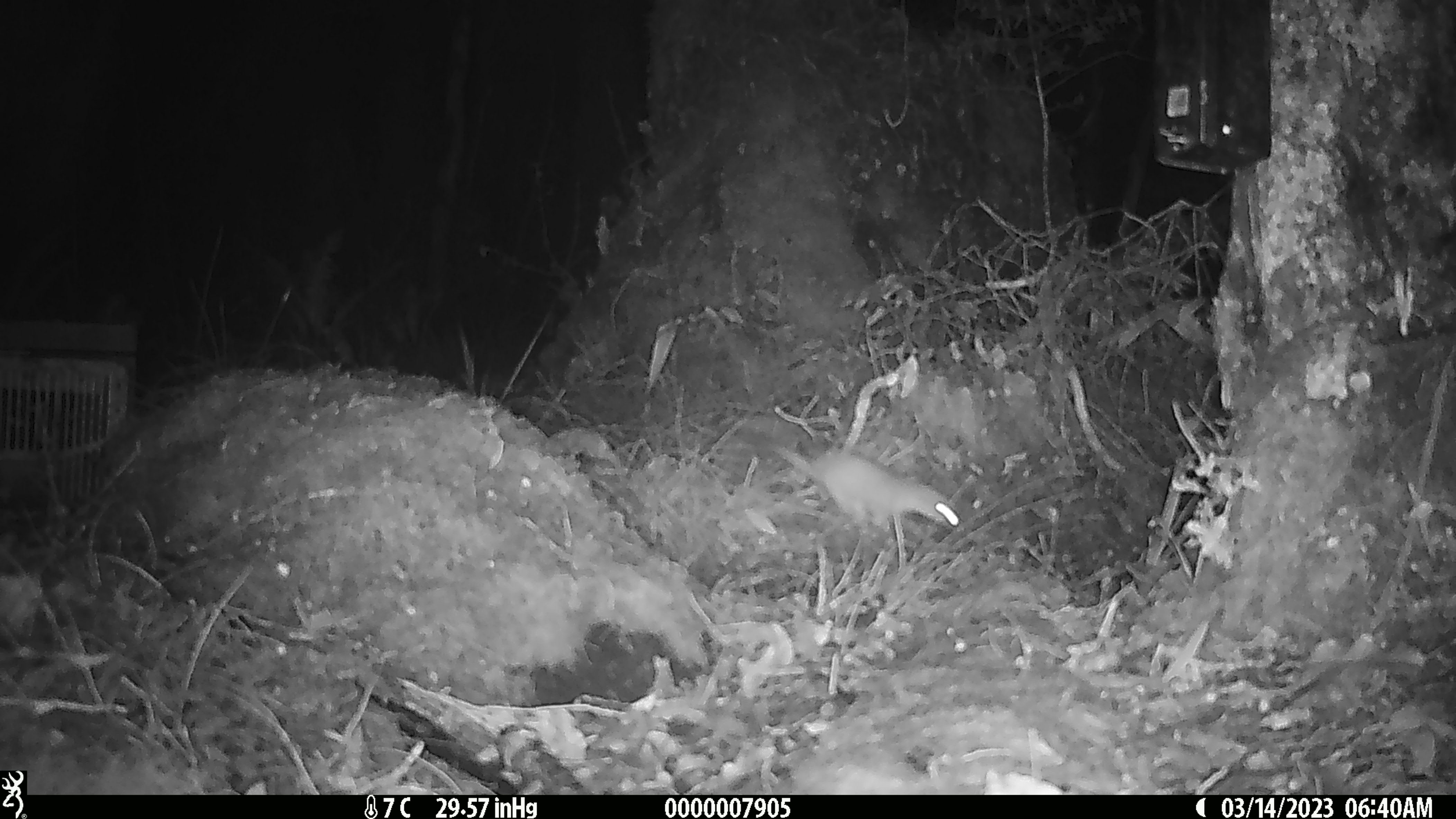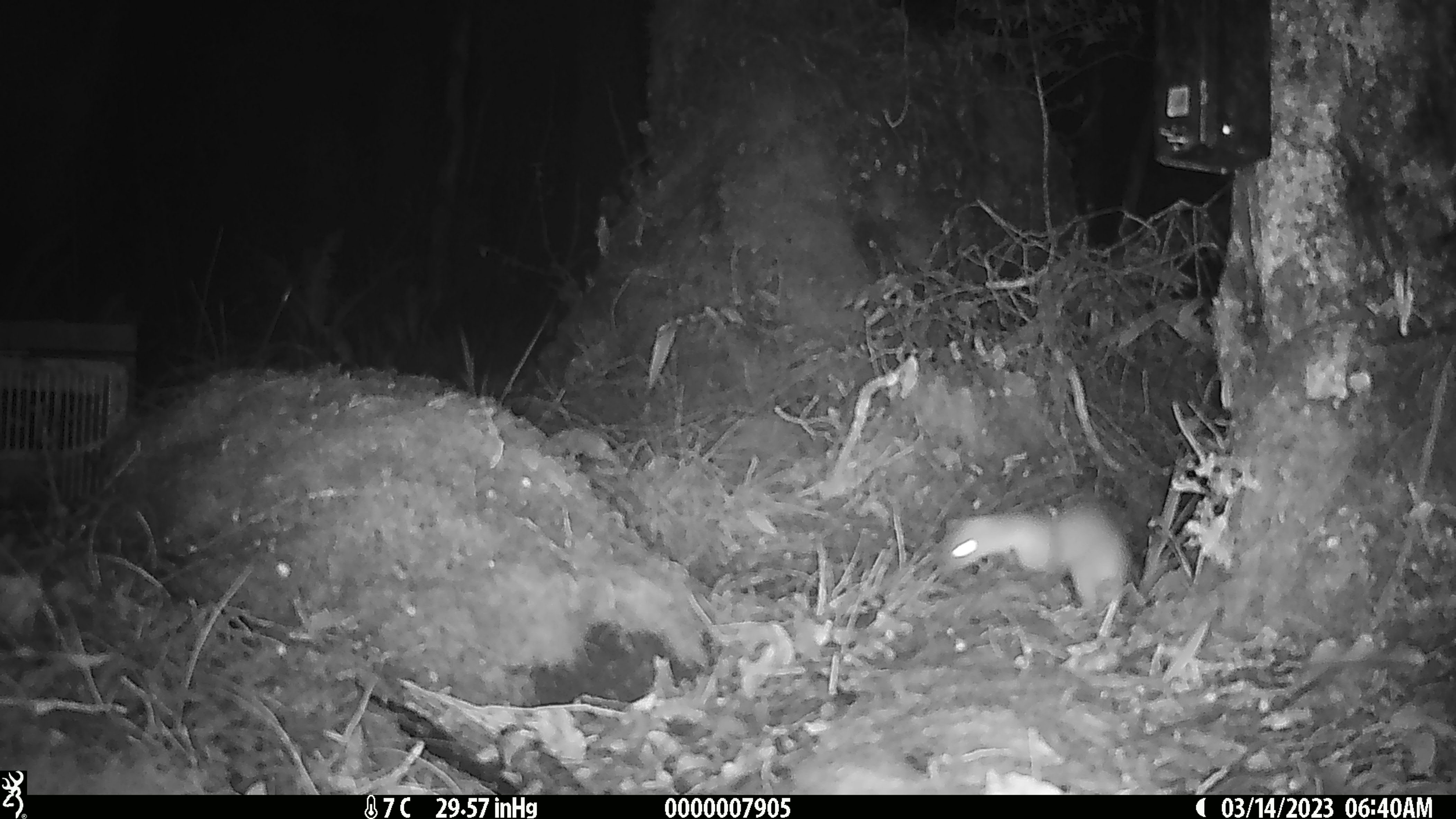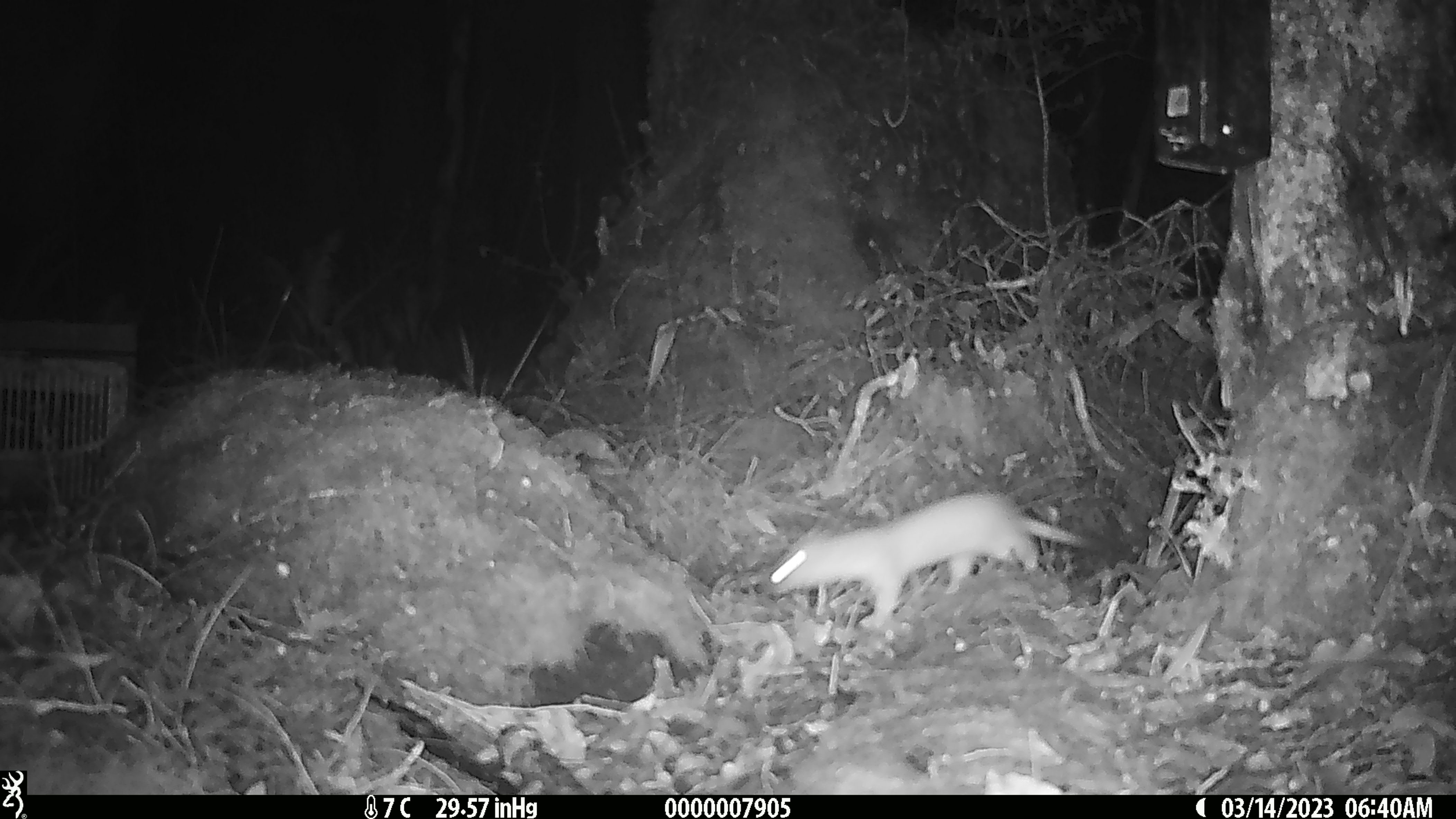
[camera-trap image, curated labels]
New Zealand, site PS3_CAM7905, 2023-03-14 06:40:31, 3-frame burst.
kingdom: Animalia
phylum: Chordata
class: Mammalia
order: Carnivora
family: Mustelidae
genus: Mustela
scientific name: Mustela erminea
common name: stoat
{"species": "stoat (Mustela erminea)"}